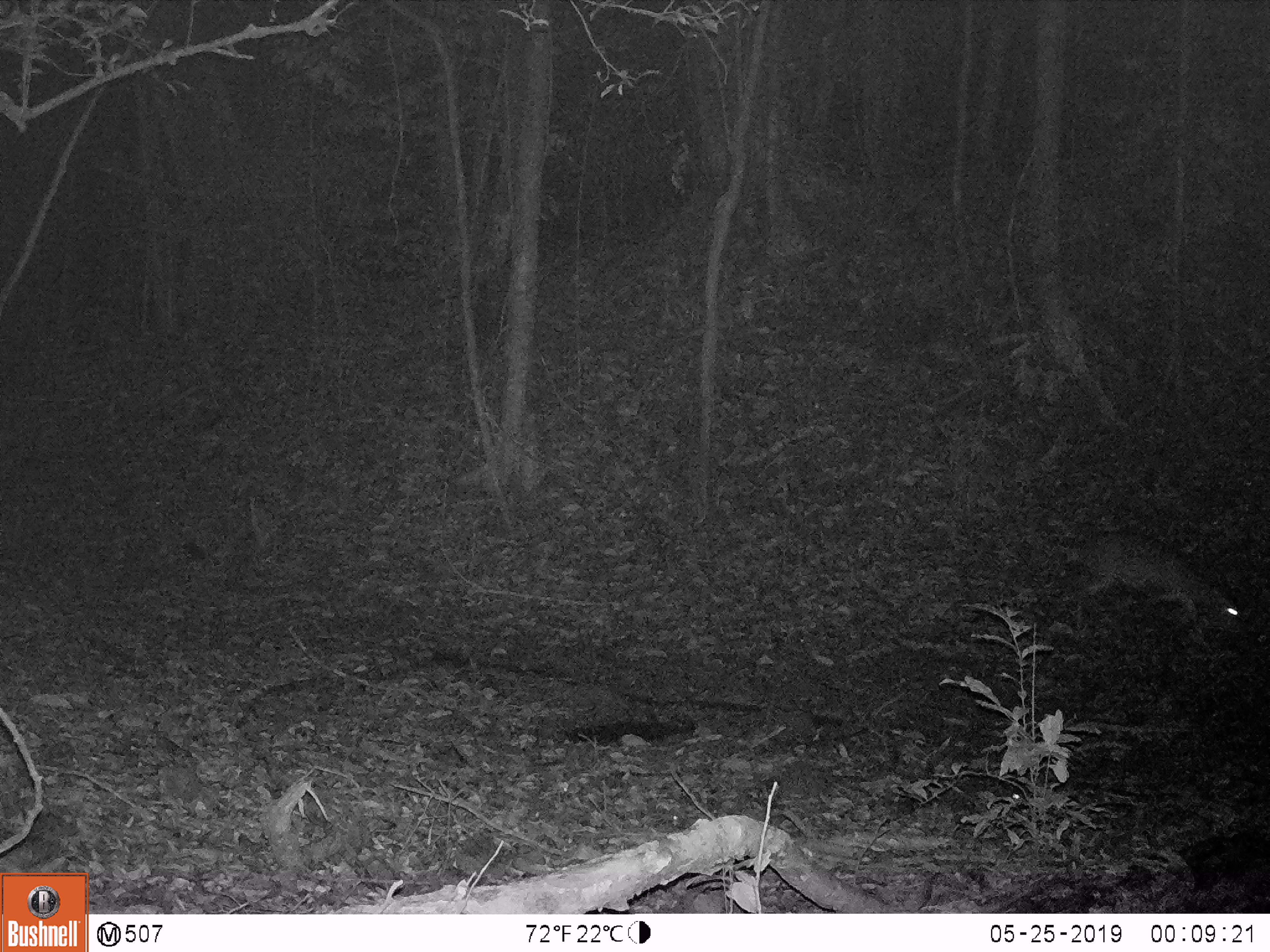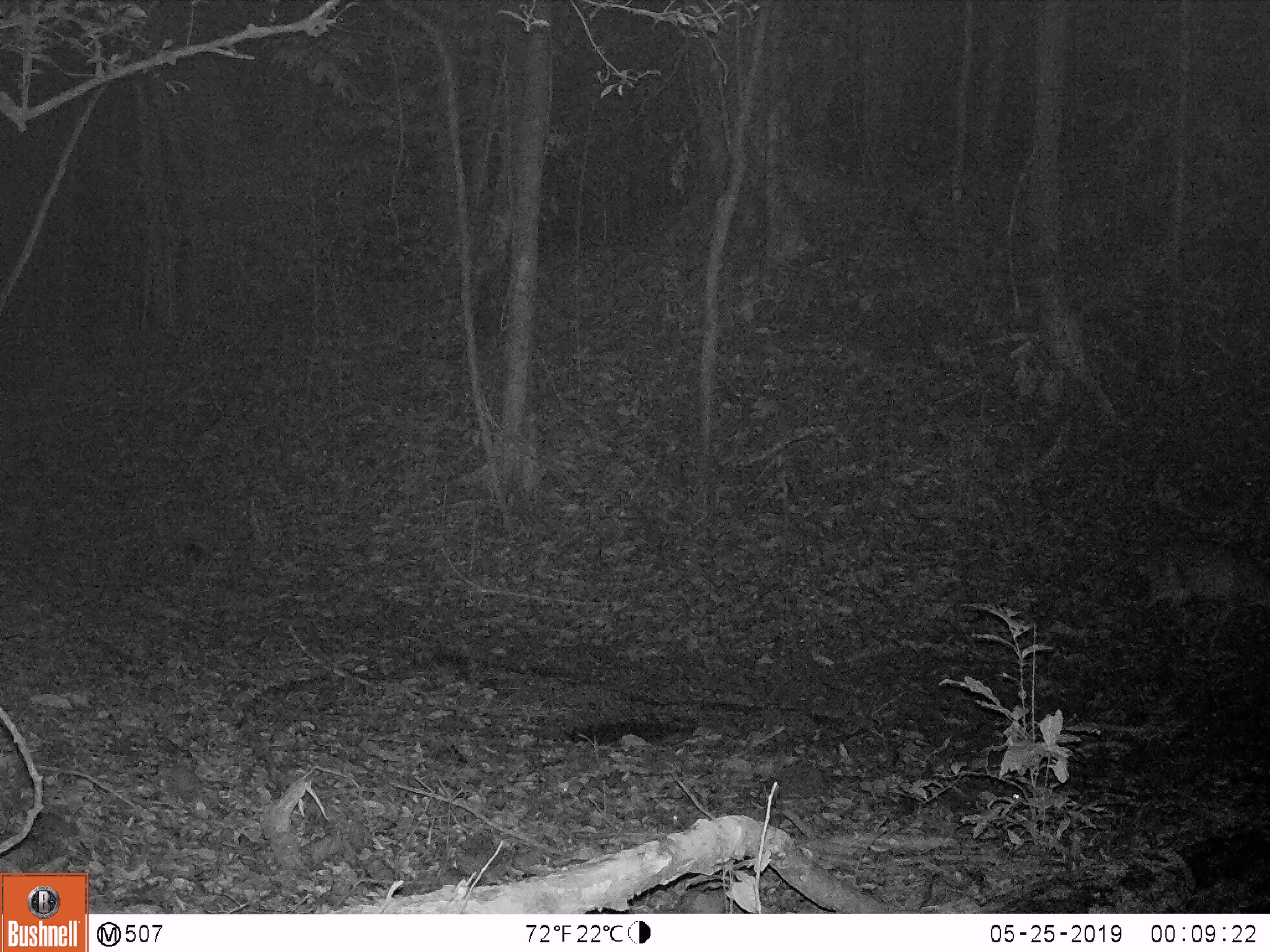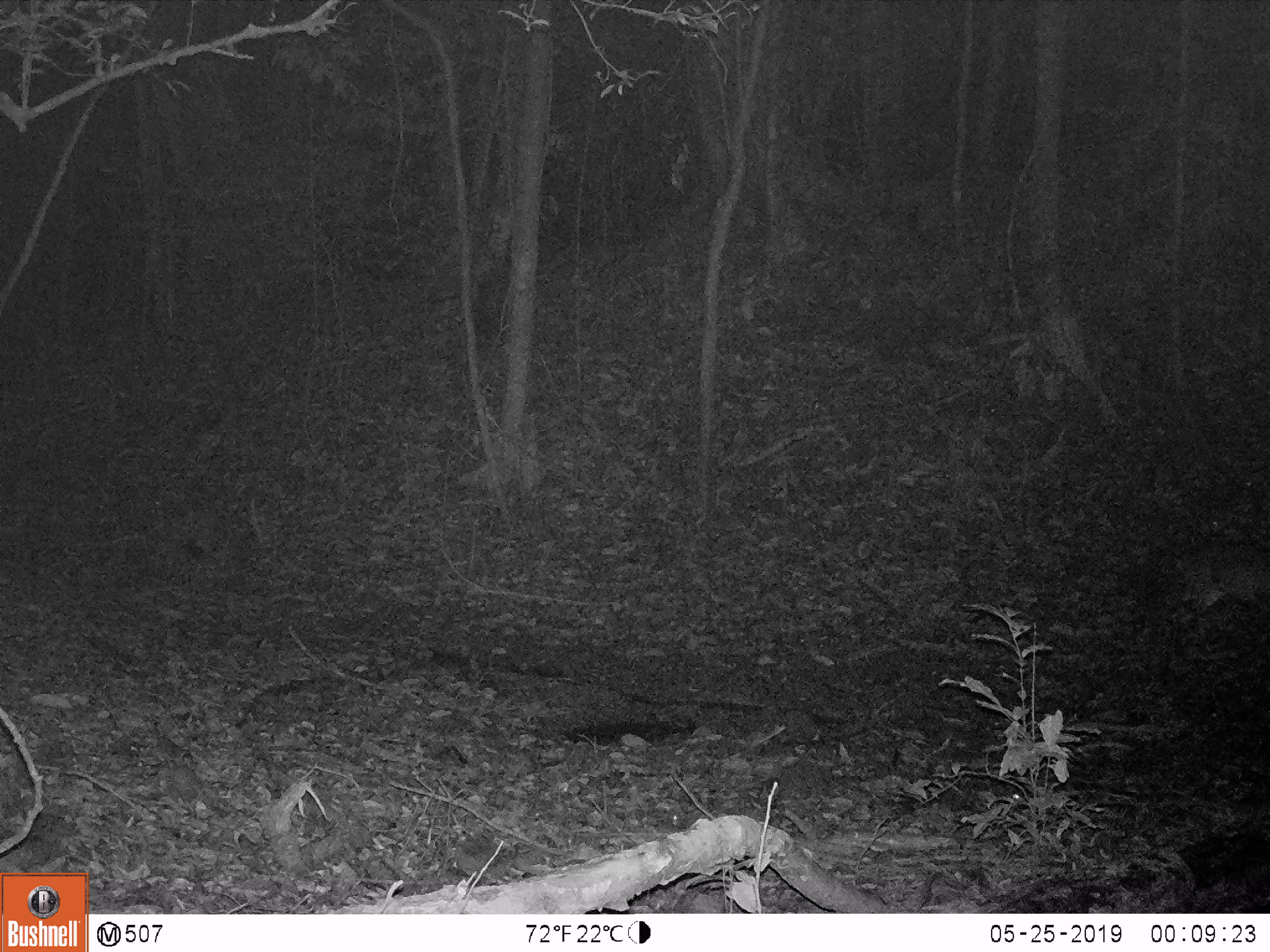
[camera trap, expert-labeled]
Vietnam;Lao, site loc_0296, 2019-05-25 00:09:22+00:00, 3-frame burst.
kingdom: Animalia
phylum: Chordata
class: Mammalia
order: Artiodactyla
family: Cervidae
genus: Muntiacus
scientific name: Muntiacus vuquangensis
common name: large-antlered muntjac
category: large antlered muntjac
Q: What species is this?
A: Large antlered muntjac (large-antlered muntjac) (Muntiacus vuquangensis).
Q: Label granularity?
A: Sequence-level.